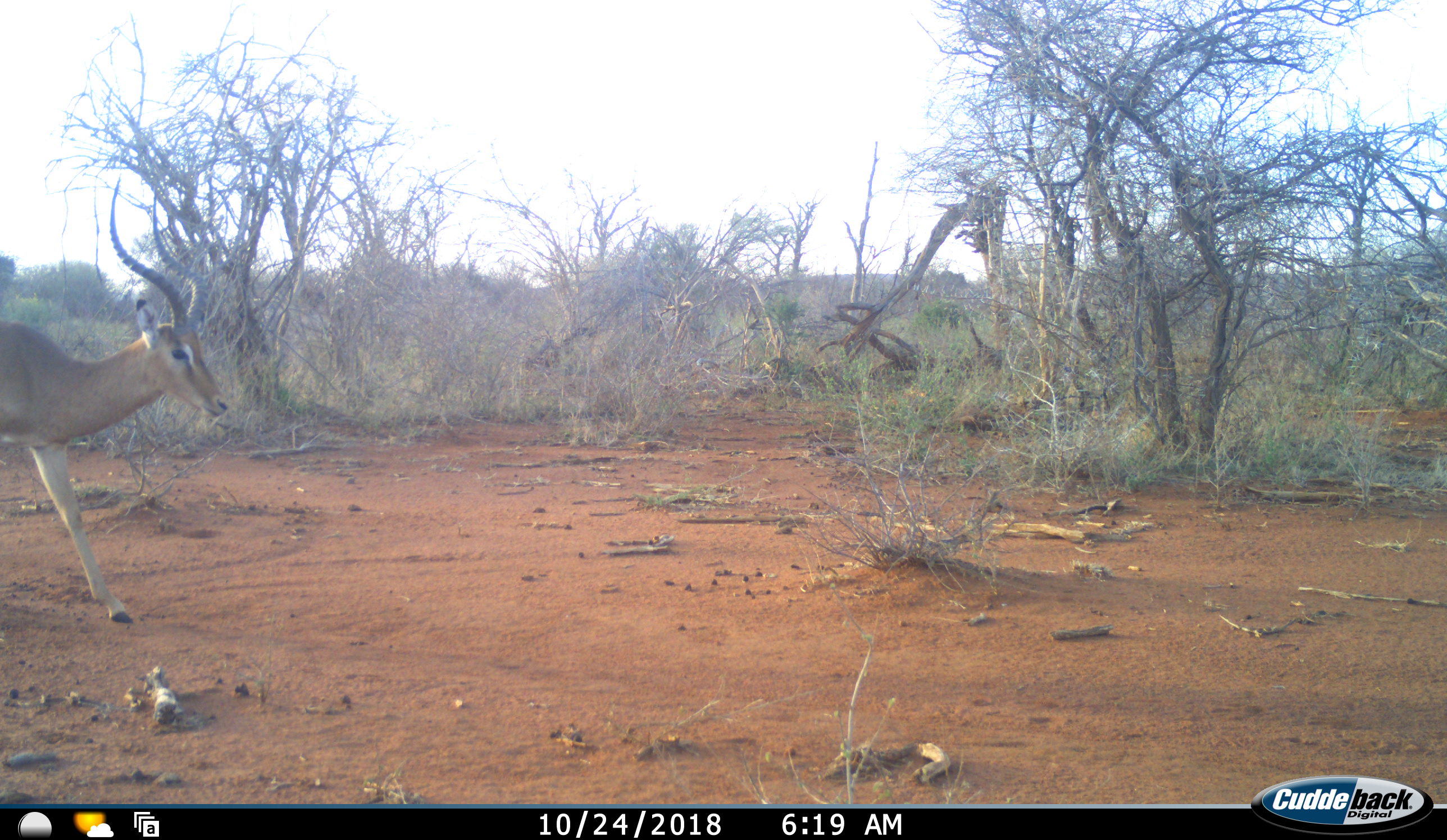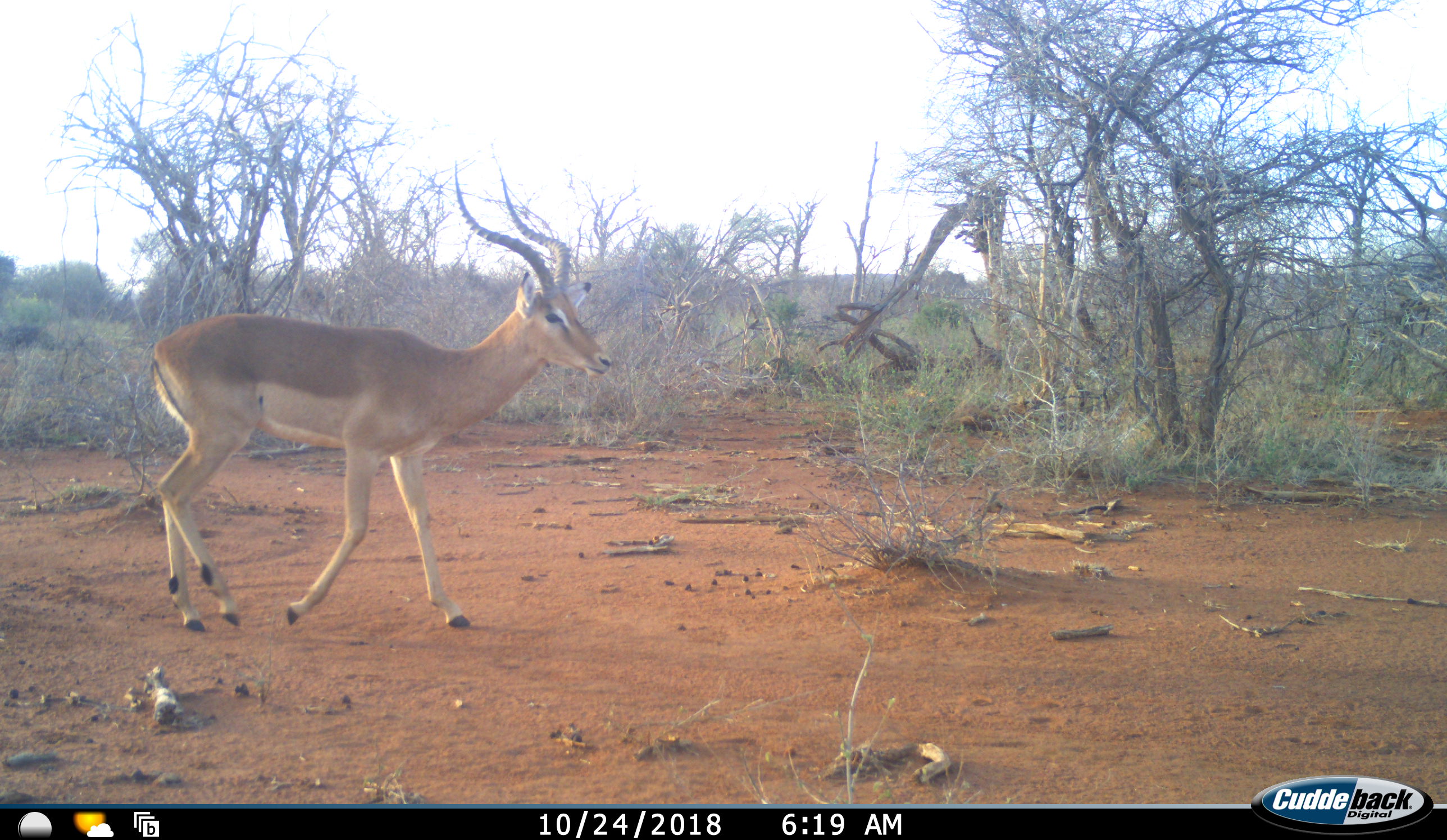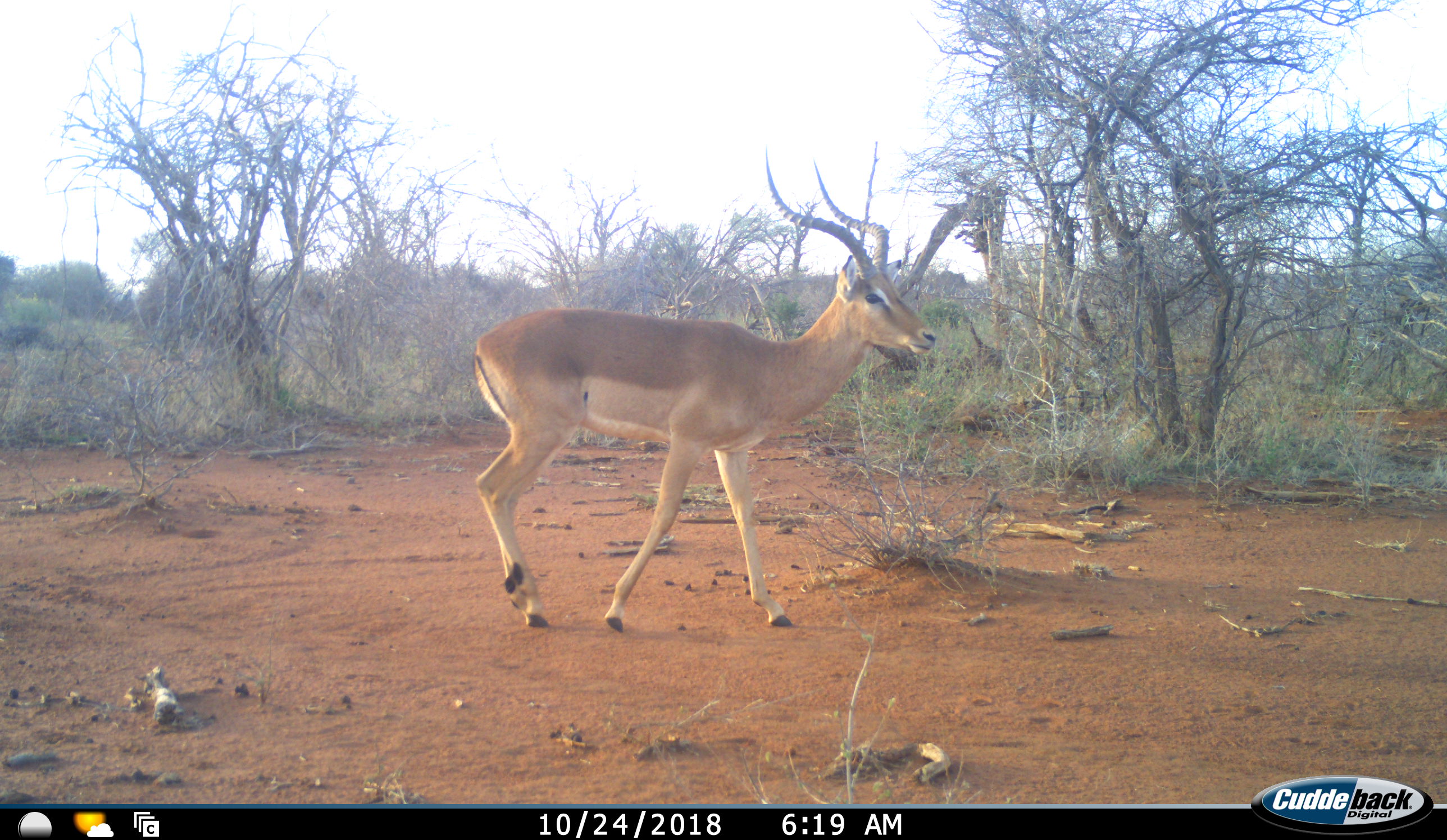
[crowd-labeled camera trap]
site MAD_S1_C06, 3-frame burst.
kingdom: Animalia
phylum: Chordata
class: Mammalia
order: Artiodactyla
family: Bovidae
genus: Aepyceros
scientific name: Aepyceros melampus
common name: impala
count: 1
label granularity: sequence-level